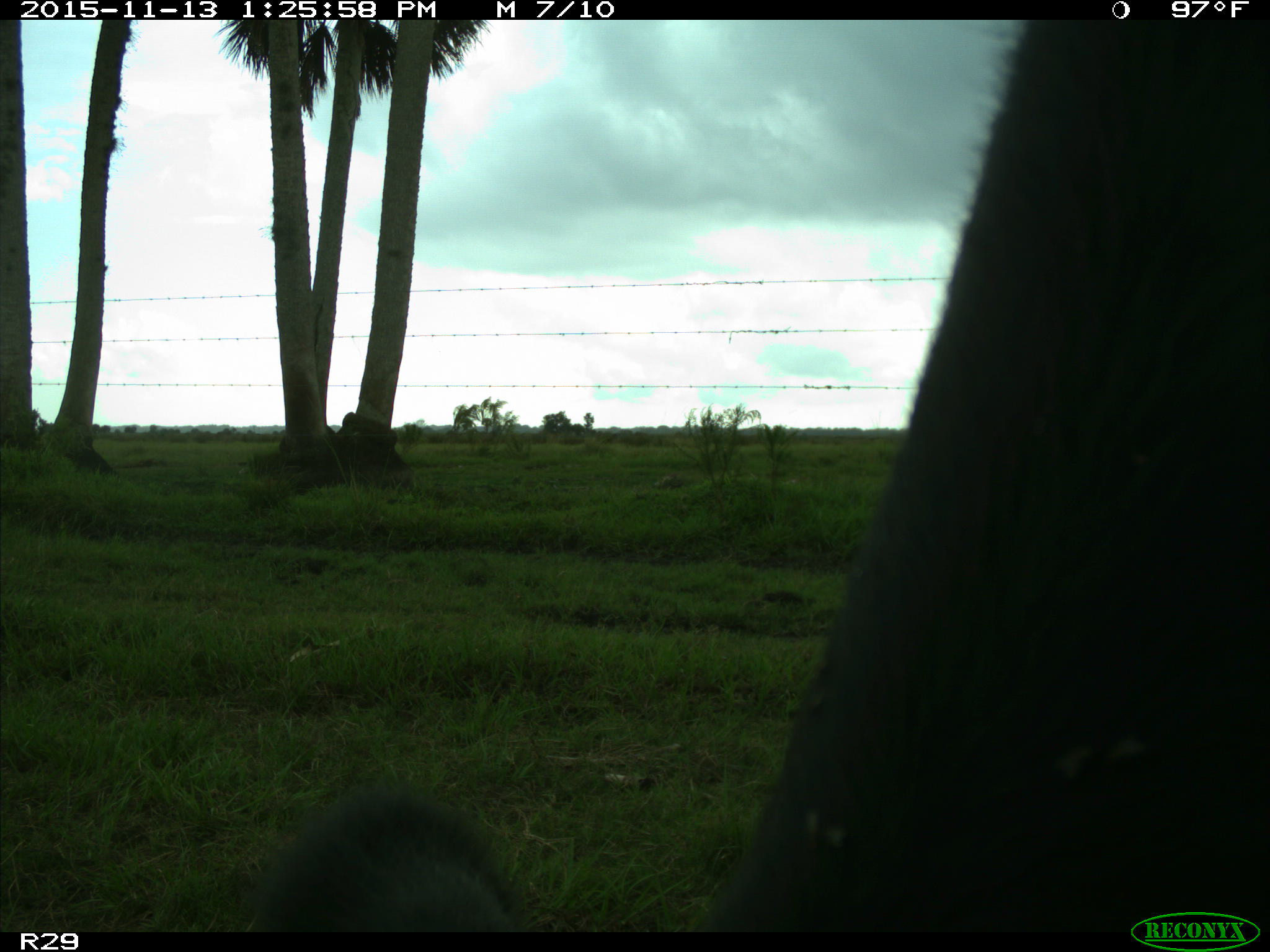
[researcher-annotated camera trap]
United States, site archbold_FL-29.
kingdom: Animalia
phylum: Chordata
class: Mammalia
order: Artiodactyla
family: Bovidae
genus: Bos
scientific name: Bos taurus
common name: domestic cow